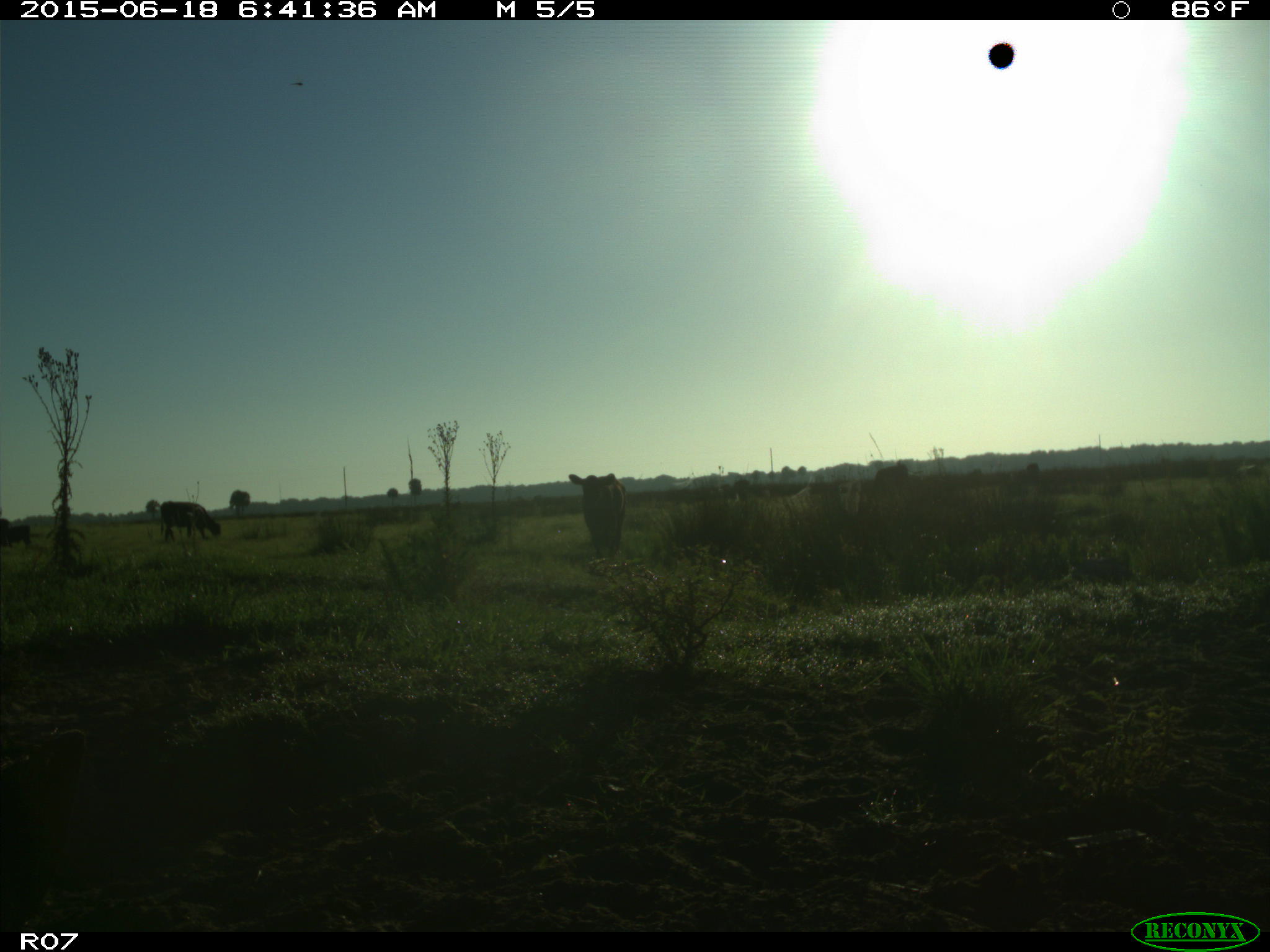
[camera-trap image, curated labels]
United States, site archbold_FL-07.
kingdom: Animalia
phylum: Chordata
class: Mammalia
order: Artiodactyla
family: Bovidae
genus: Bos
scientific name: Bos taurus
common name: domestic cow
Bos taurus (domestic cow).